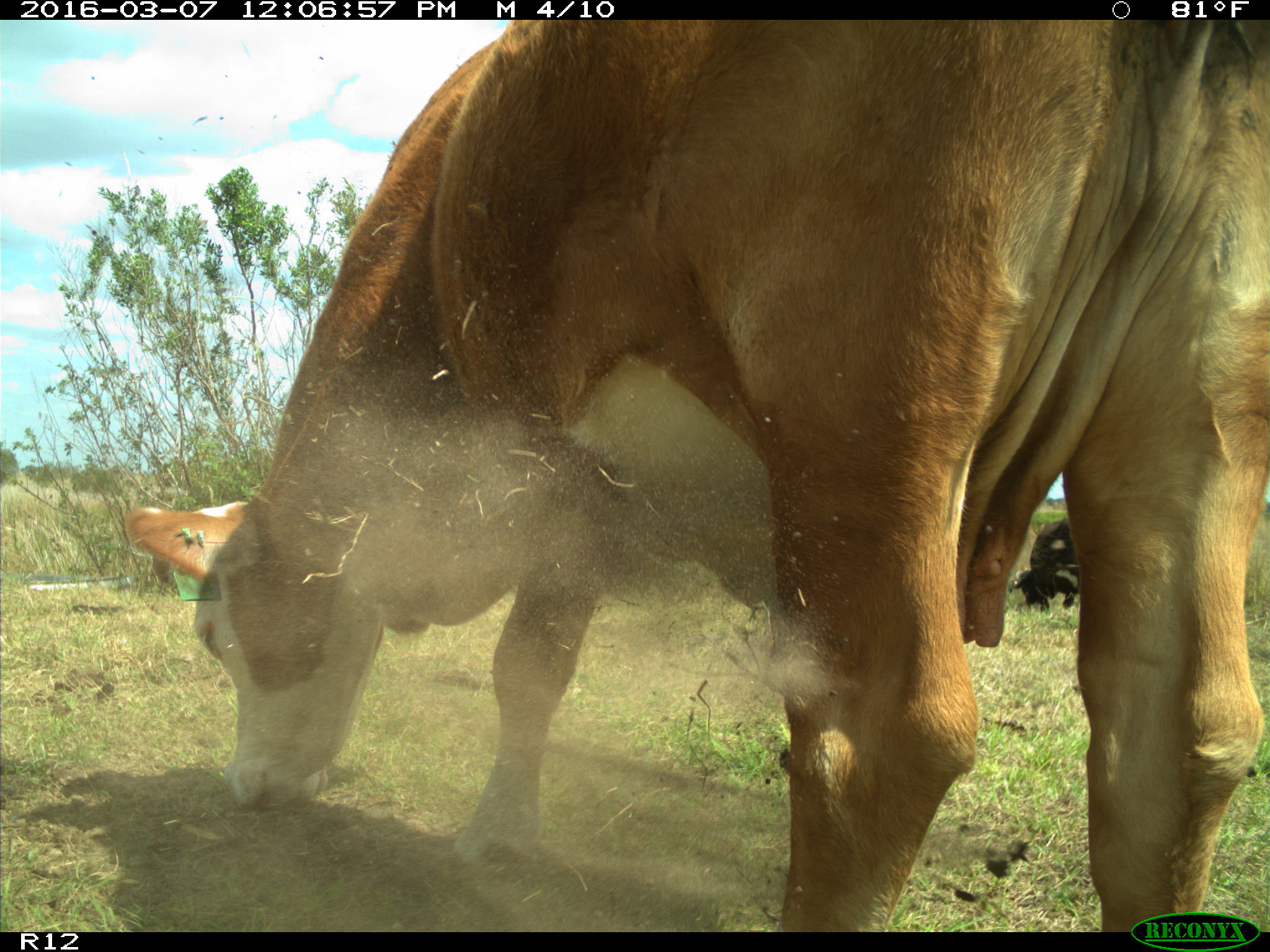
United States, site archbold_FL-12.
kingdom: Animalia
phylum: Chordata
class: Mammalia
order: Artiodactyla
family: Bovidae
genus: Bos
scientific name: Bos taurus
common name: domestic cow